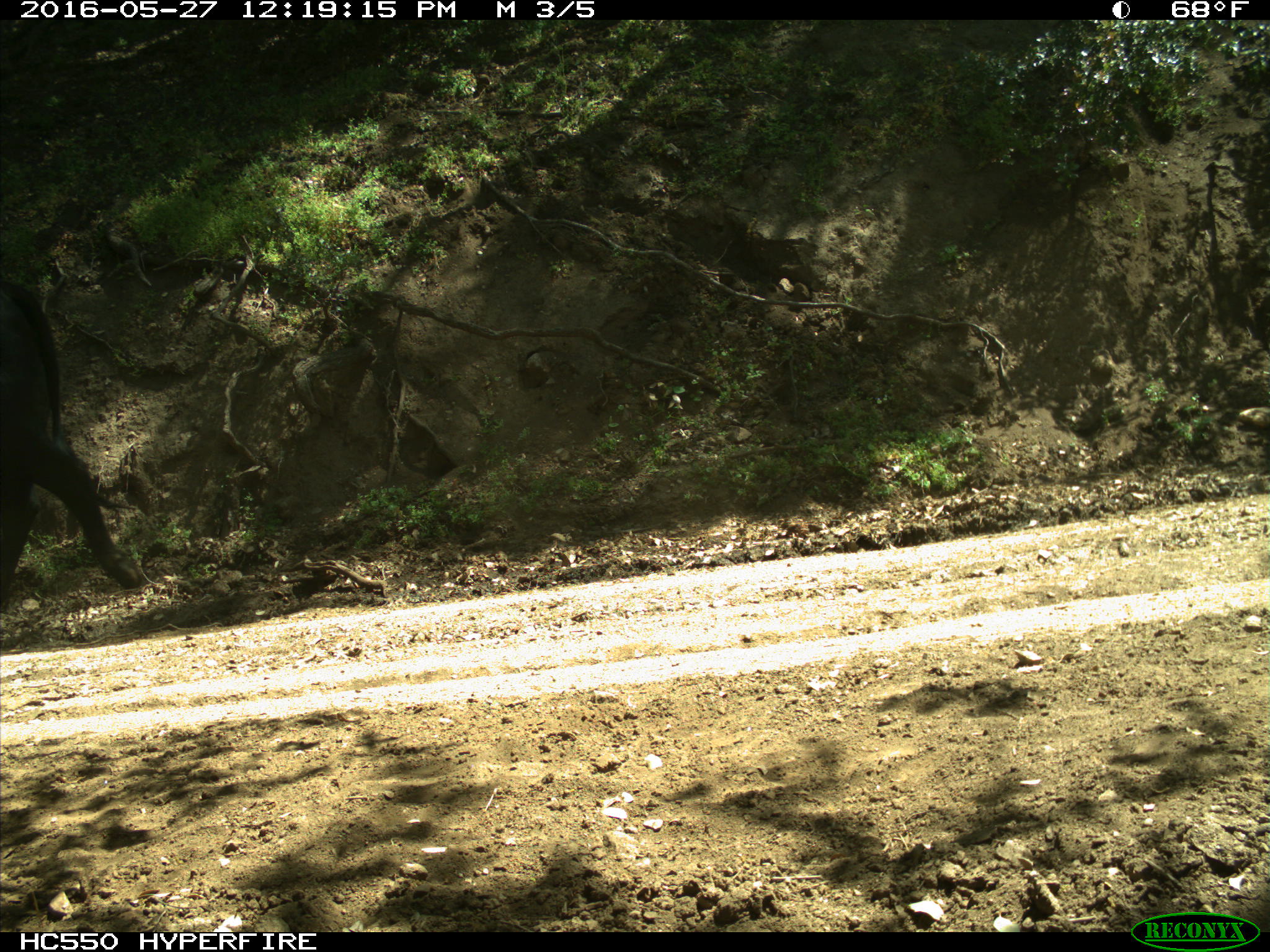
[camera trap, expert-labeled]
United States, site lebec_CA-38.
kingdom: Animalia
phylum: Chordata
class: Mammalia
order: Artiodactyla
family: Bovidae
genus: Bos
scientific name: Bos taurus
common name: domestic cow